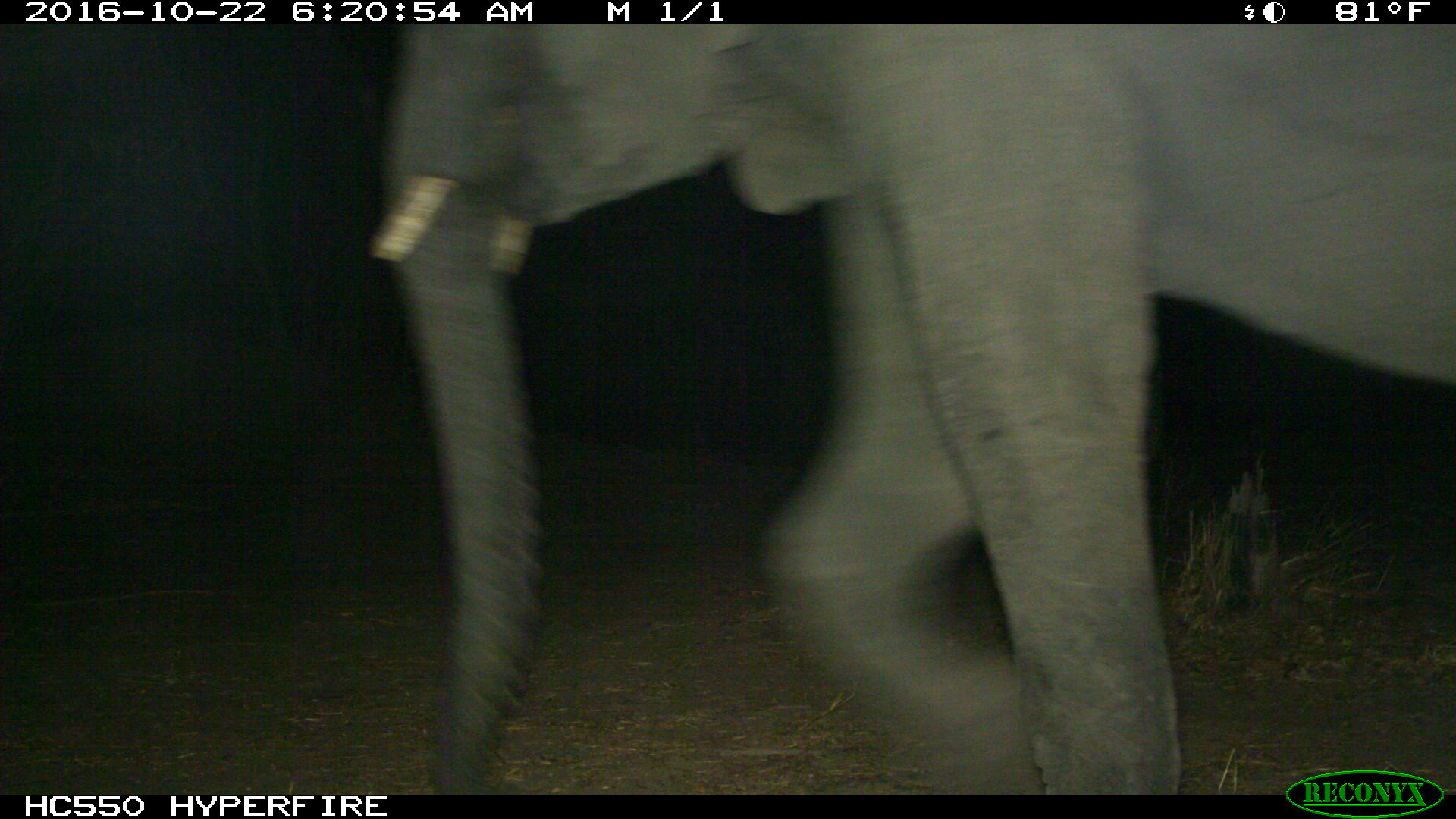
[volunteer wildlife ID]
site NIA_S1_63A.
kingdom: Animalia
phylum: Chordata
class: Mammalia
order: Proboscidea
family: Elephantidae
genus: Loxodonta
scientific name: Loxodonta africana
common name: african bush elephant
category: elephant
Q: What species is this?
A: Elephant (african bush elephant) (Loxodonta africana).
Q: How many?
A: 1.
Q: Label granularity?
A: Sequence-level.